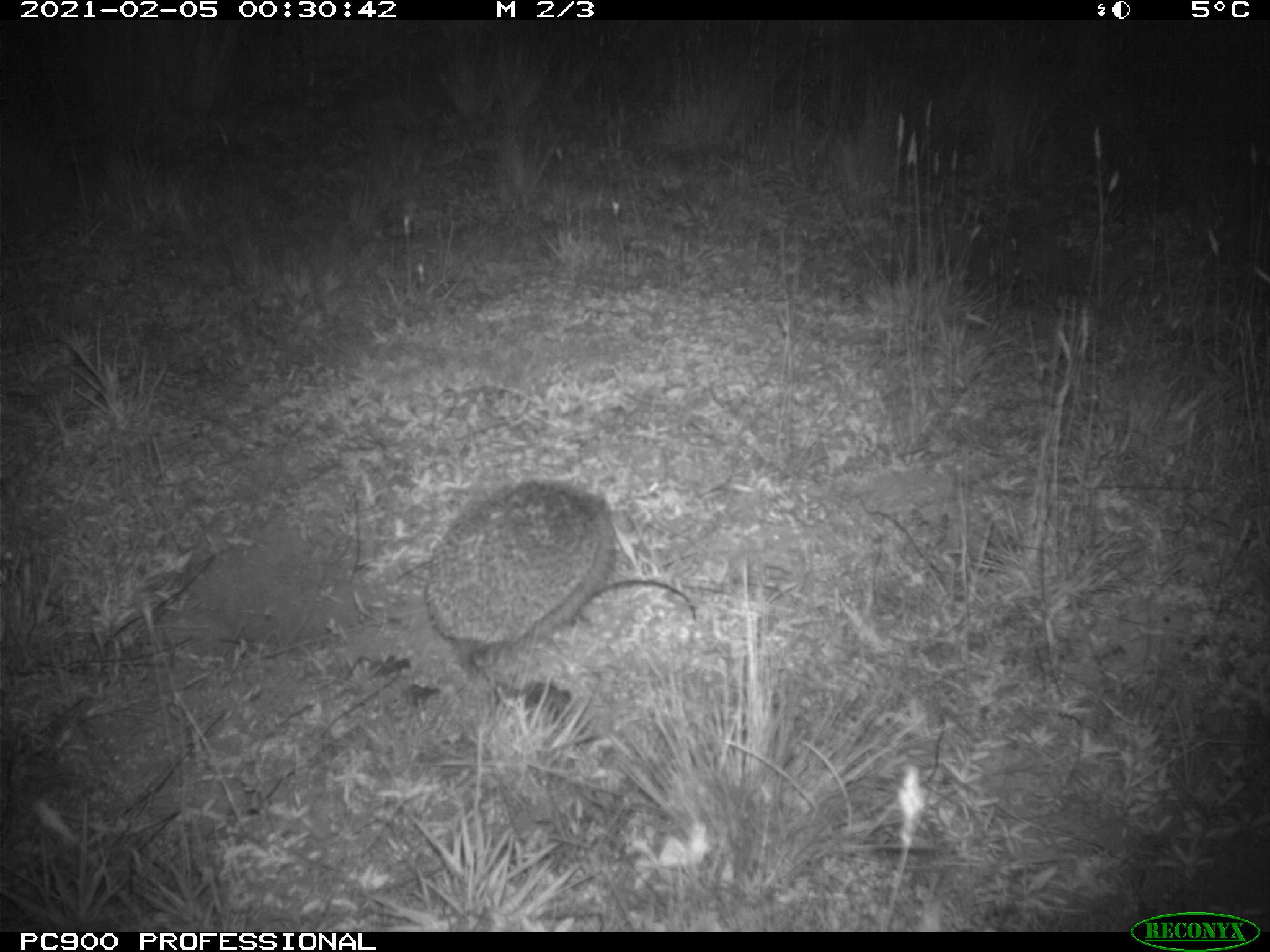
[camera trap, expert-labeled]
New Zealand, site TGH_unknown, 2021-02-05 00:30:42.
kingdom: Animalia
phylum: Chordata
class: Mammalia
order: Eulipotyphla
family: Erinaceidae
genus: Erinaceus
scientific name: Erinaceus europaeus europaeus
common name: european hedgehog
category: hedgehog